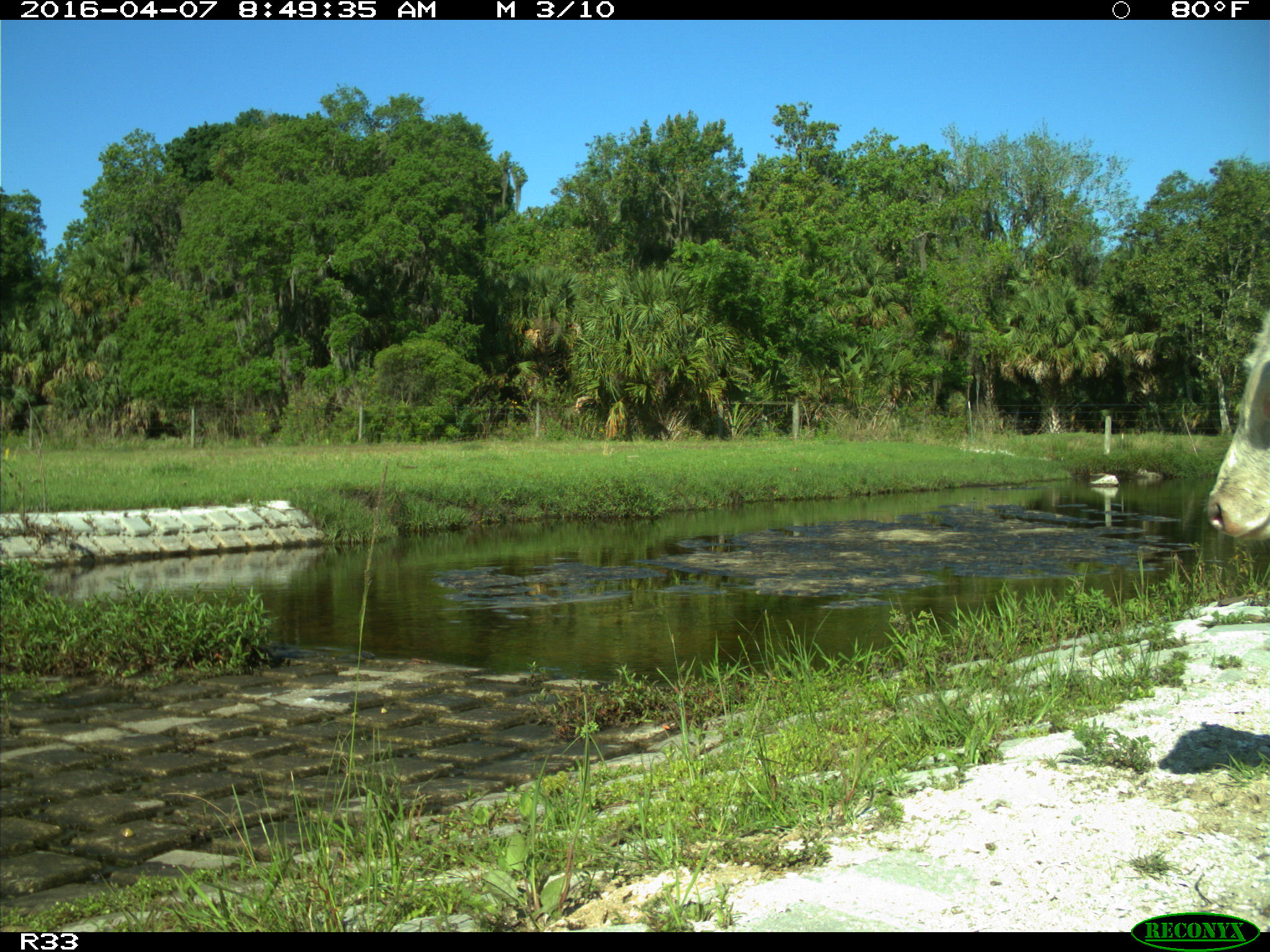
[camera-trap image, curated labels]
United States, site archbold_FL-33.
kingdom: Animalia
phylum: Chordata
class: Mammalia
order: Artiodactyla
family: Bovidae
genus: Bos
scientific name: Bos taurus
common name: domestic cow